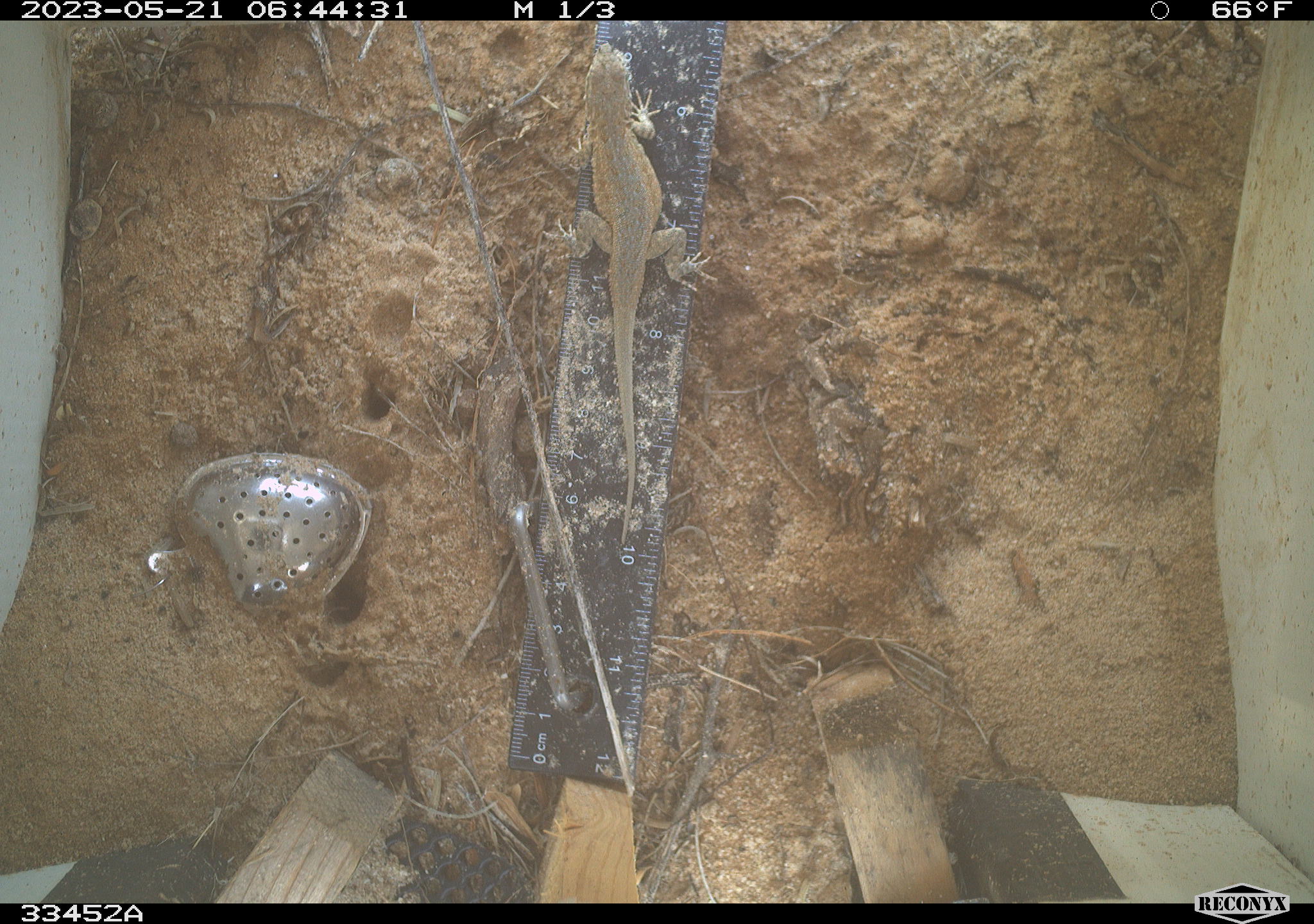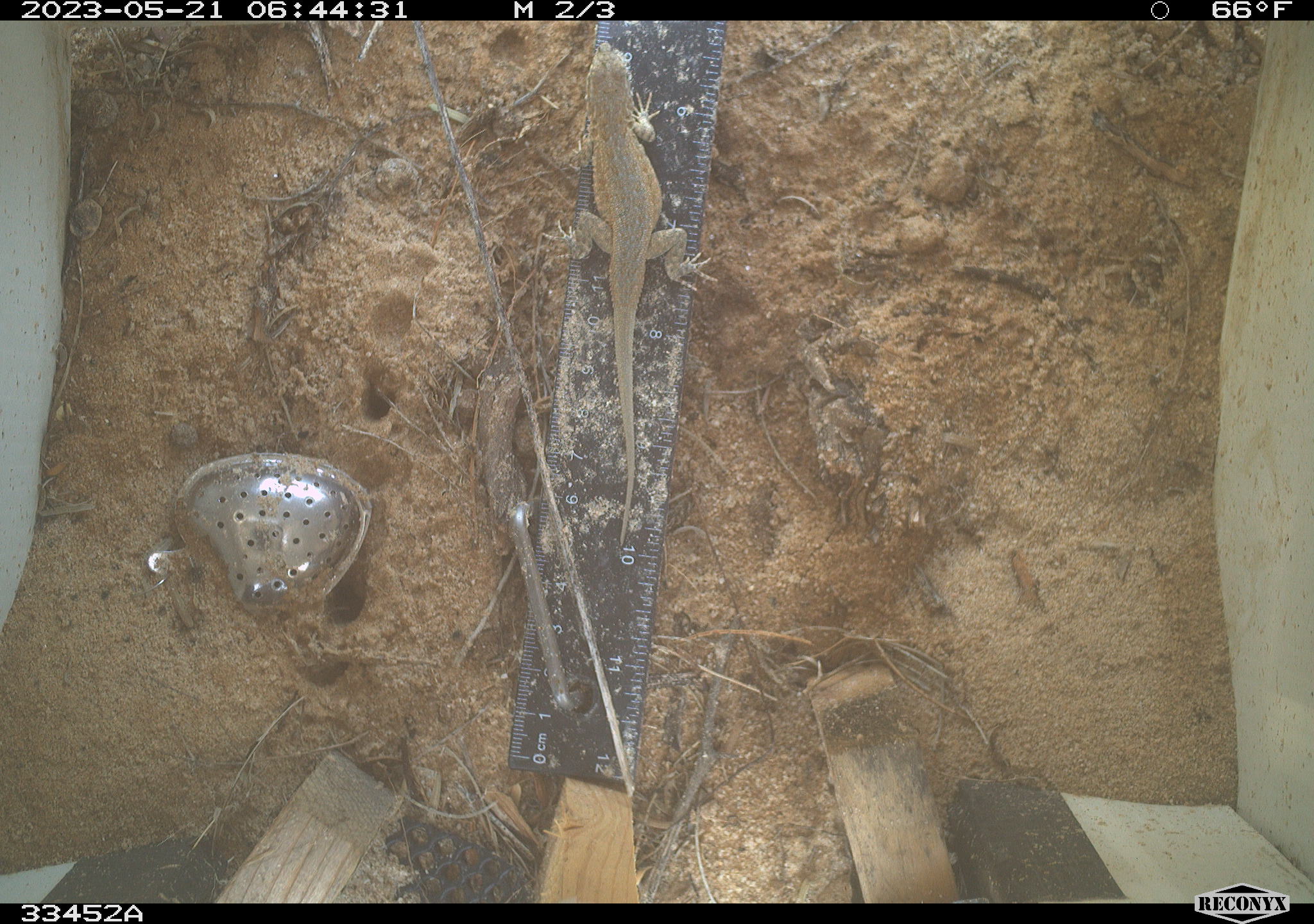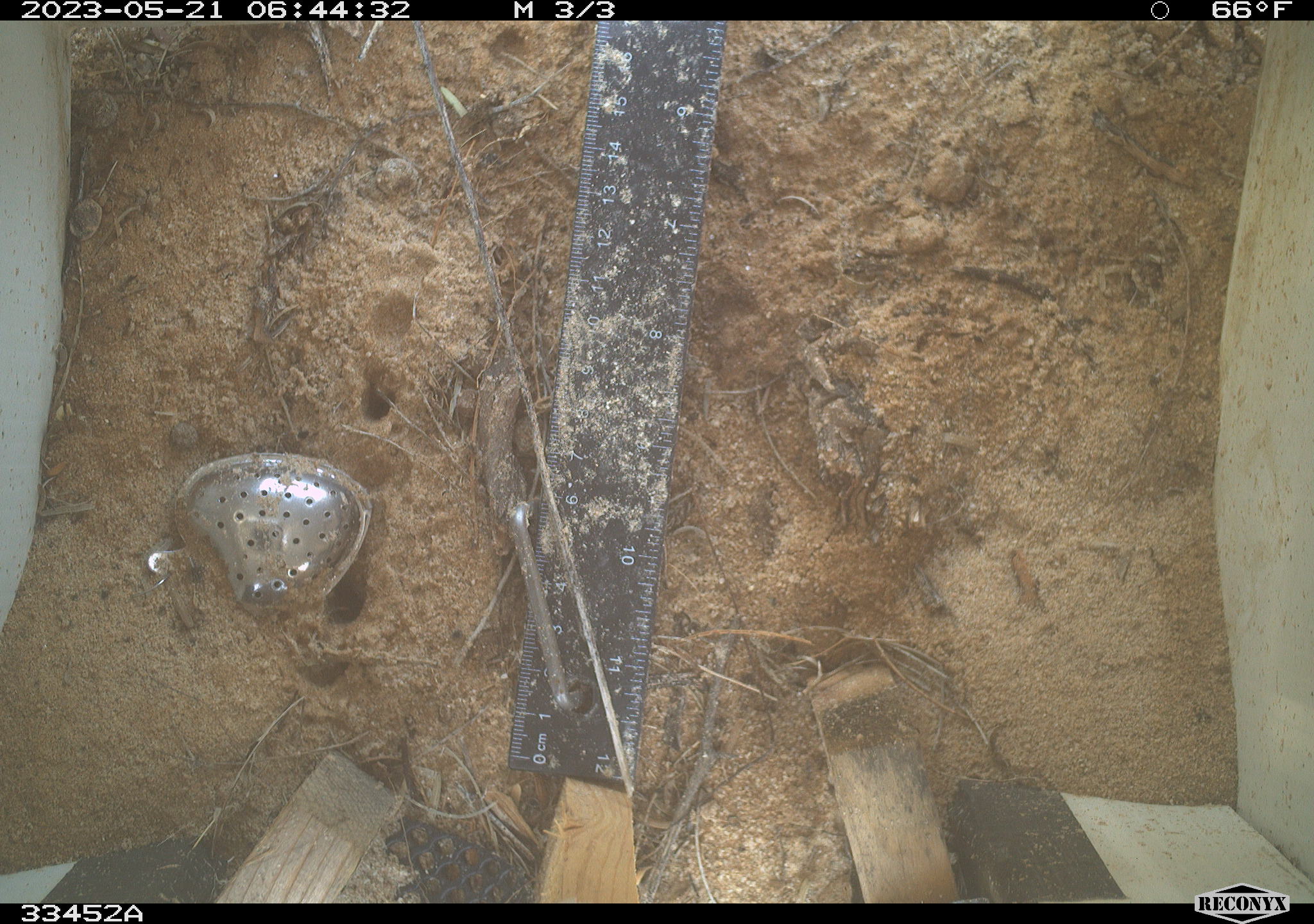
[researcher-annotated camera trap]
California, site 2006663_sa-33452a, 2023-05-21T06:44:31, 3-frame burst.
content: unidentified animal